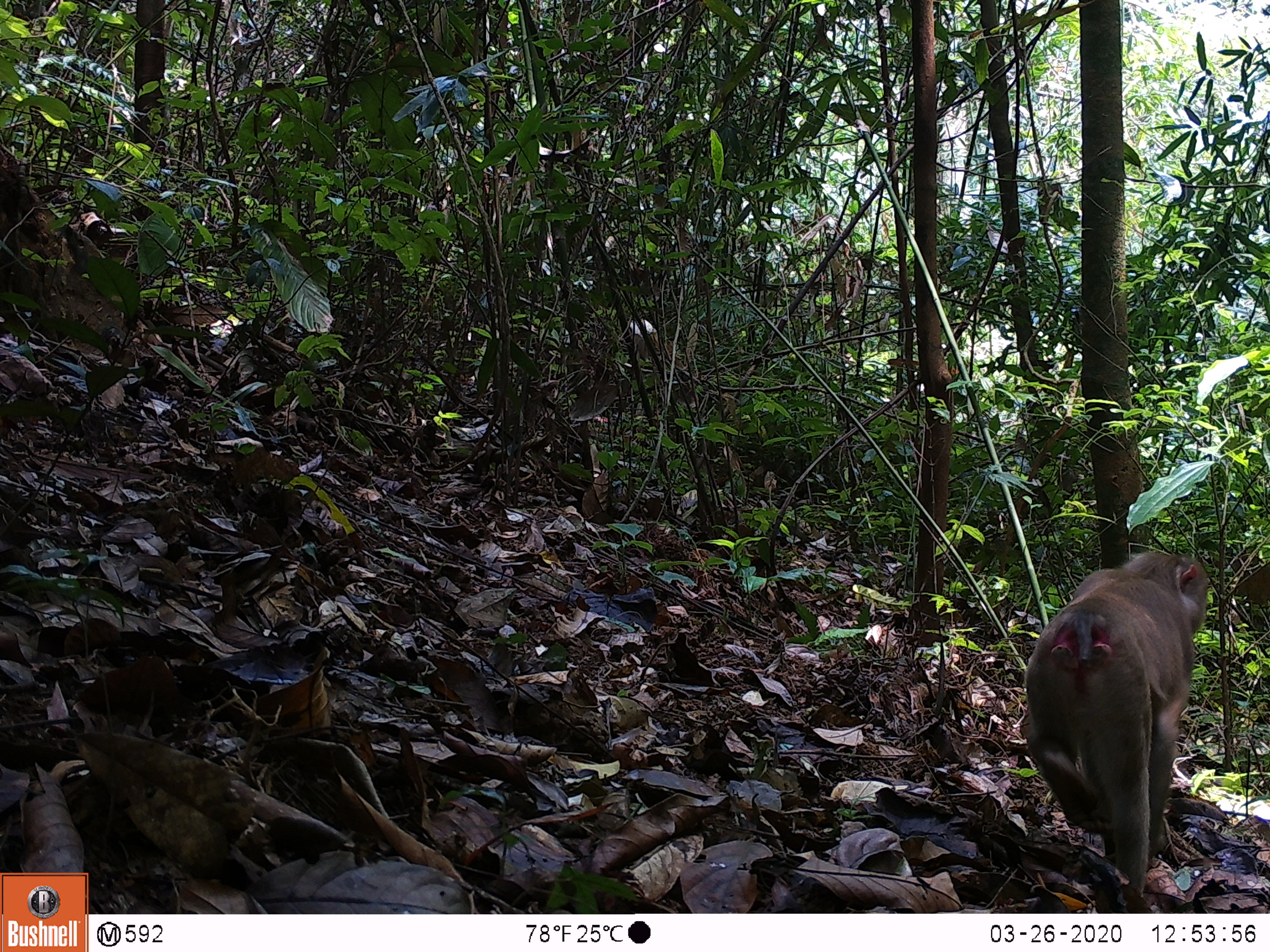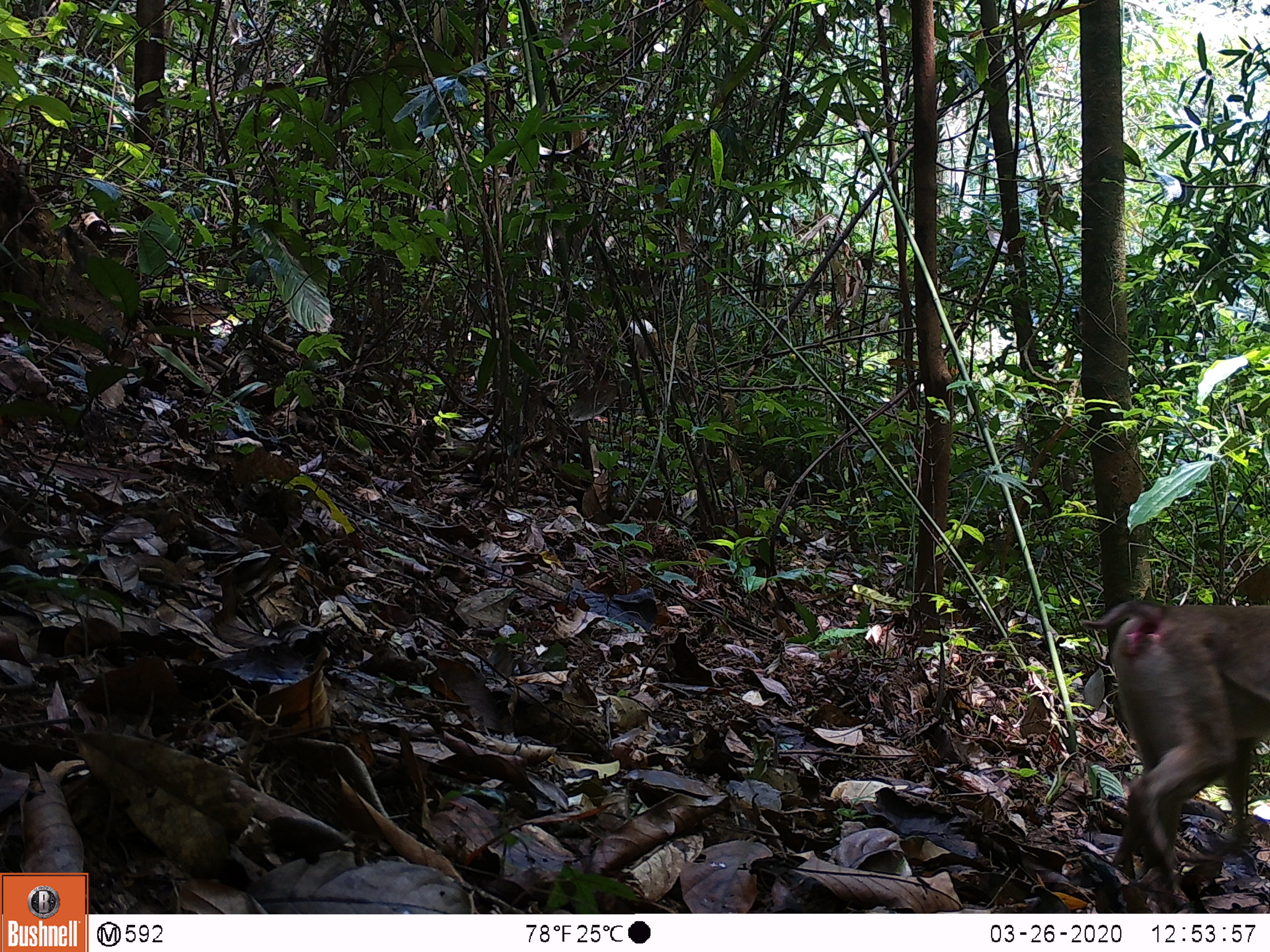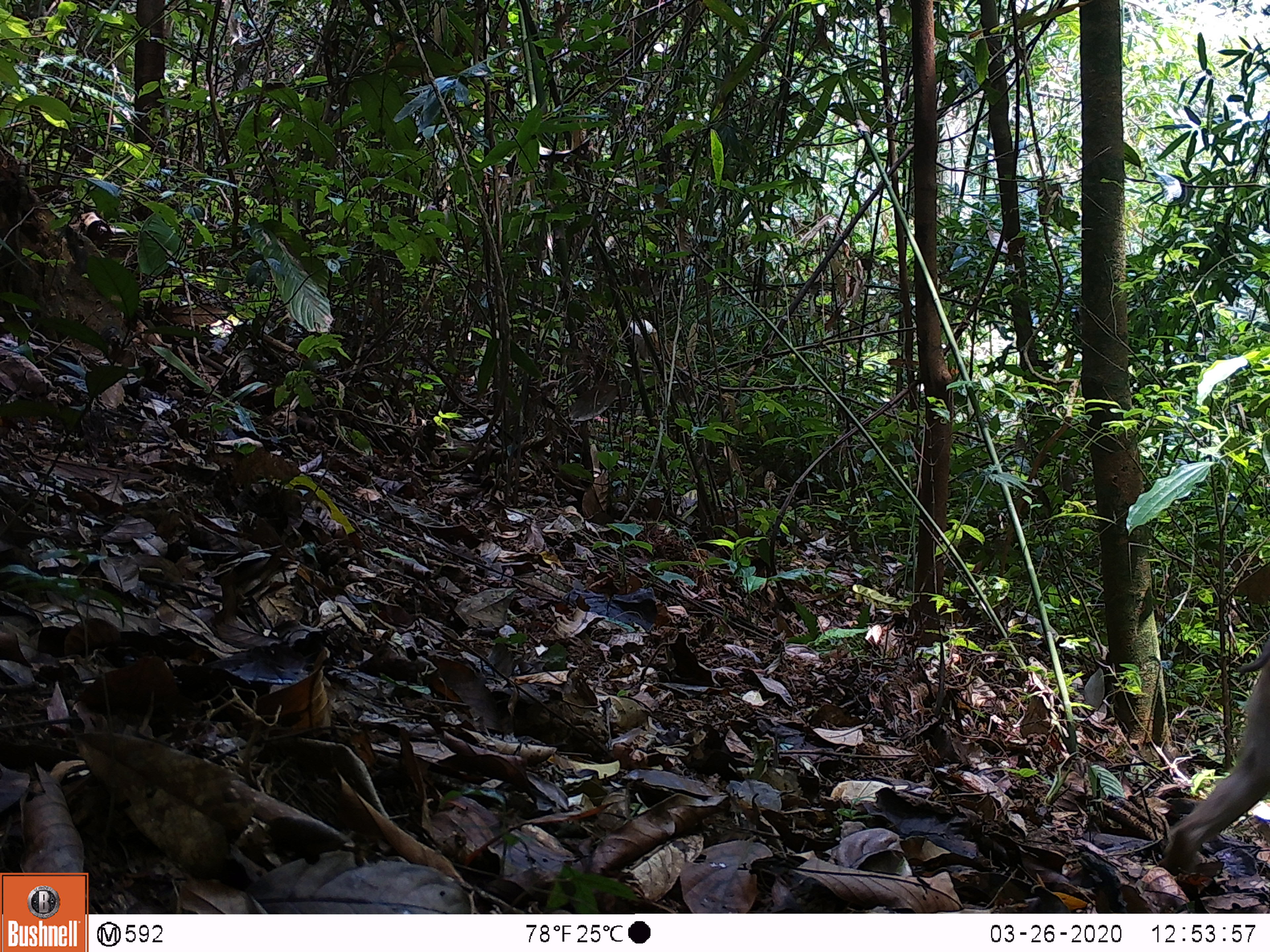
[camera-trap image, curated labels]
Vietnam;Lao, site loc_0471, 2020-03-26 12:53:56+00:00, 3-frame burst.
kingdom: Animalia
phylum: Chordata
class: Mammalia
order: Primates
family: Cercopithecidae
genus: Macaca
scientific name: Macaca nemestrina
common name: pig-tailed macaque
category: pig tailed macaque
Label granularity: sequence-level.